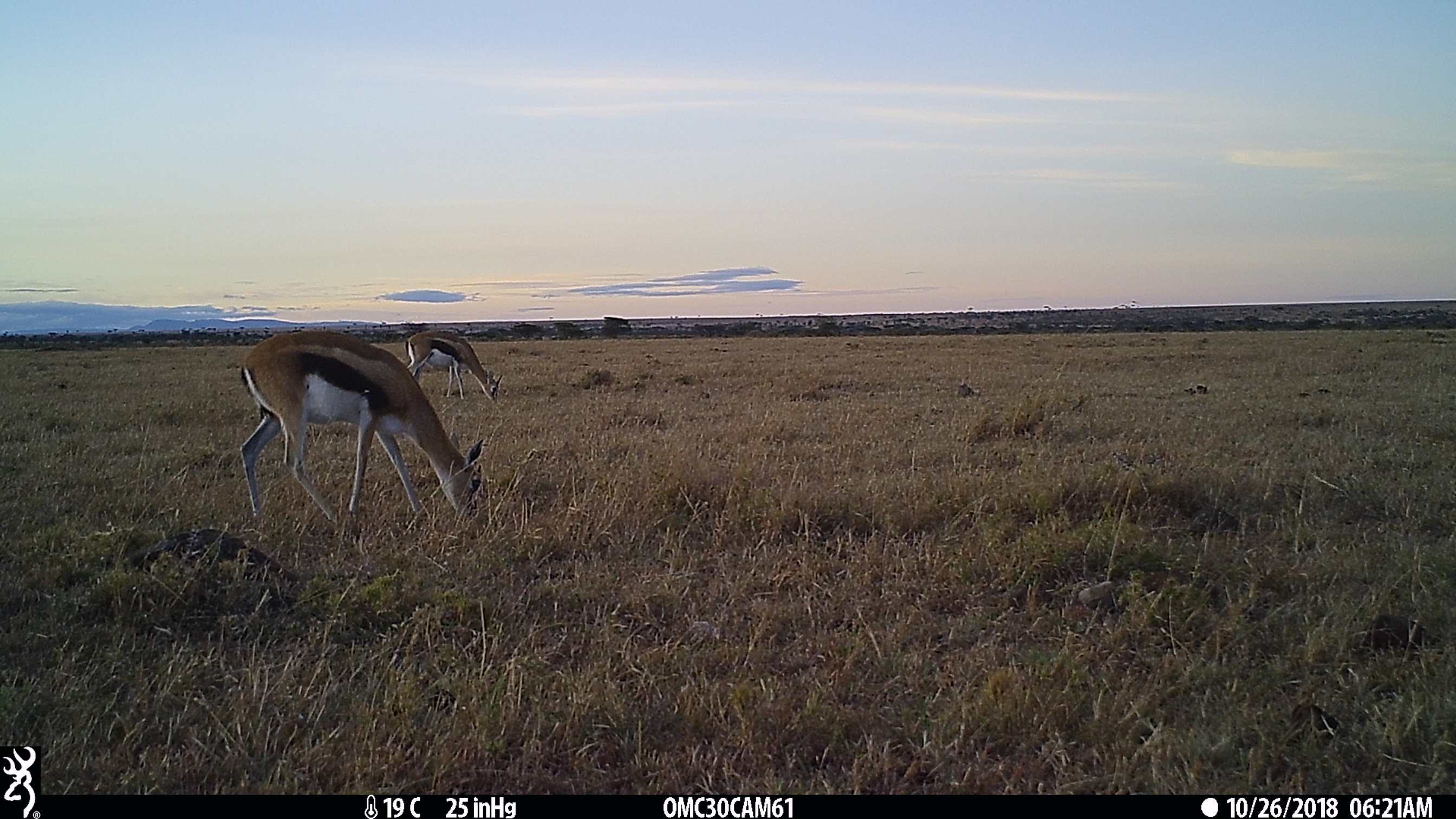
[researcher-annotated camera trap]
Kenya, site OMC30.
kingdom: Animalia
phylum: Chordata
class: Mammalia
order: Artiodactyla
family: Bovidae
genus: Eudorcas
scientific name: Eudorcas thomsonii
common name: thomon's gazelle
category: gazelle thomsons